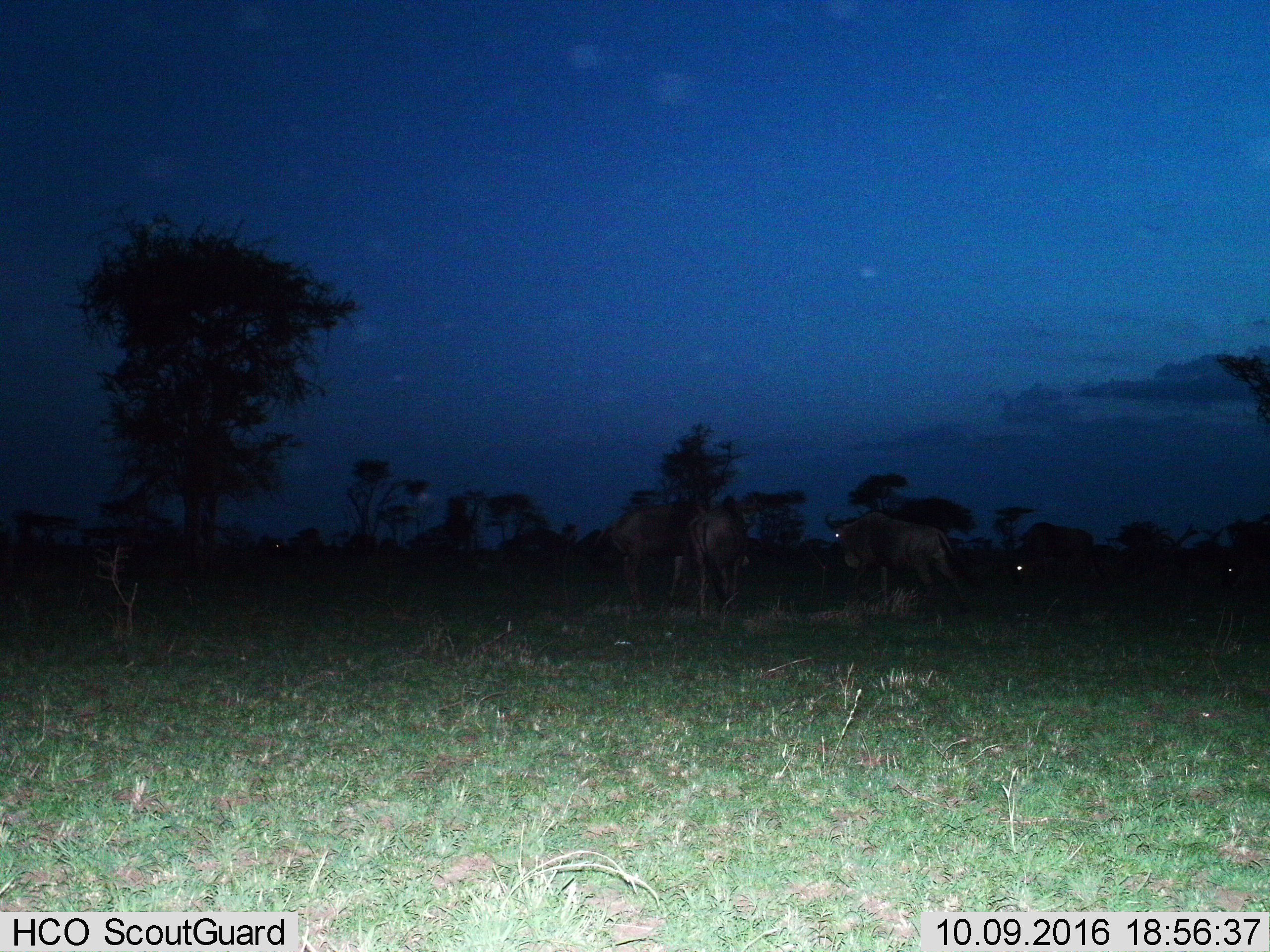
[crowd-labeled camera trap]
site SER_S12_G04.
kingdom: Animalia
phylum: Chordata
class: Mammalia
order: Artiodactyla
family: Bovidae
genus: Connochaetes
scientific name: Connochaetes taurinus taurinus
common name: blue wildebeest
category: wildebeestblue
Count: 5.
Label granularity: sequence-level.